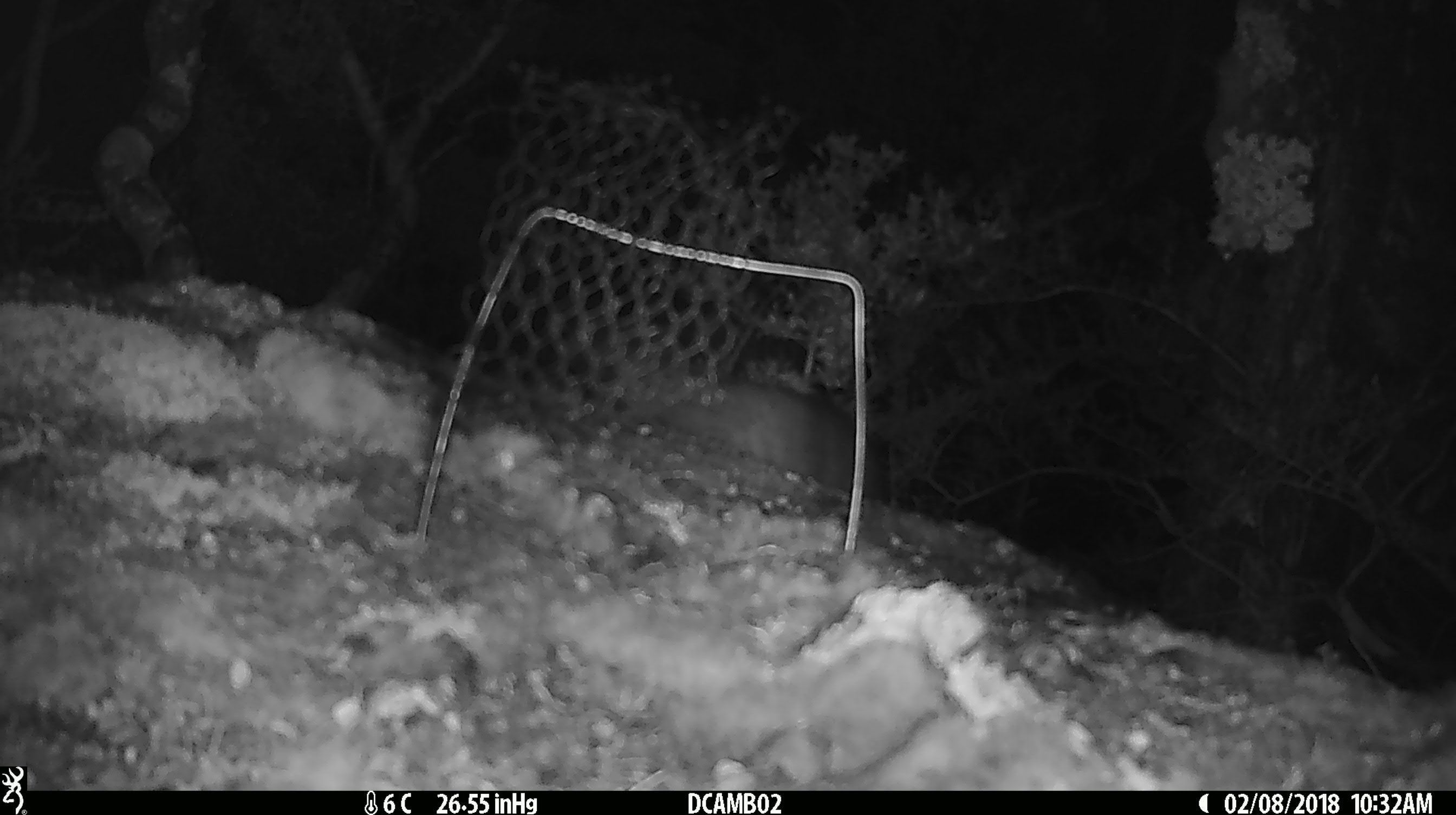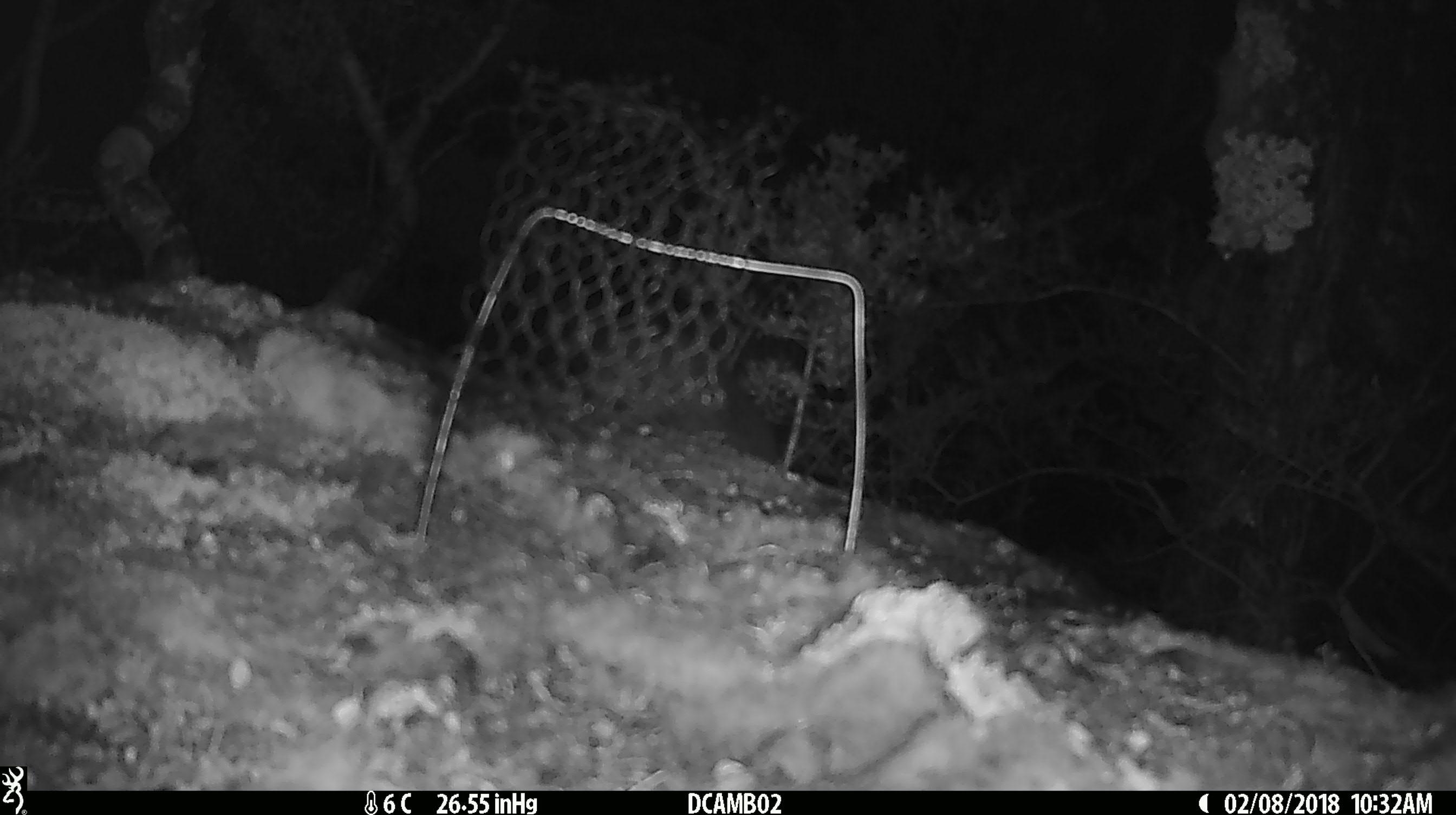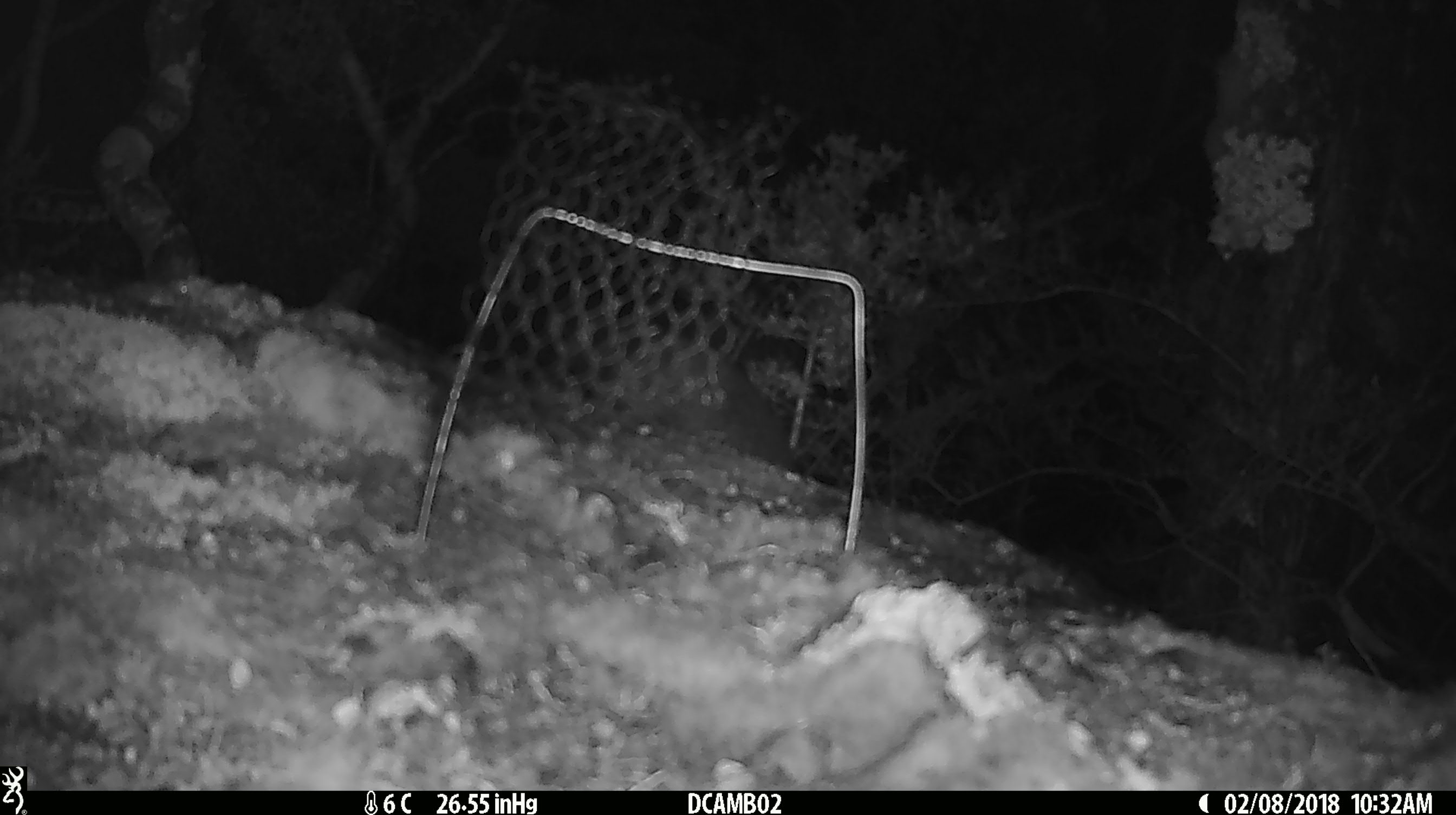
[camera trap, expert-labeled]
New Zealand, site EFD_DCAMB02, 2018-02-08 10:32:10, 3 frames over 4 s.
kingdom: Animalia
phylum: Chordata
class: Mammalia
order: Diprotodontia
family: Phalangeridae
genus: Trichosurus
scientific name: Trichosurus vulpecula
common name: common brushtail possum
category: possum